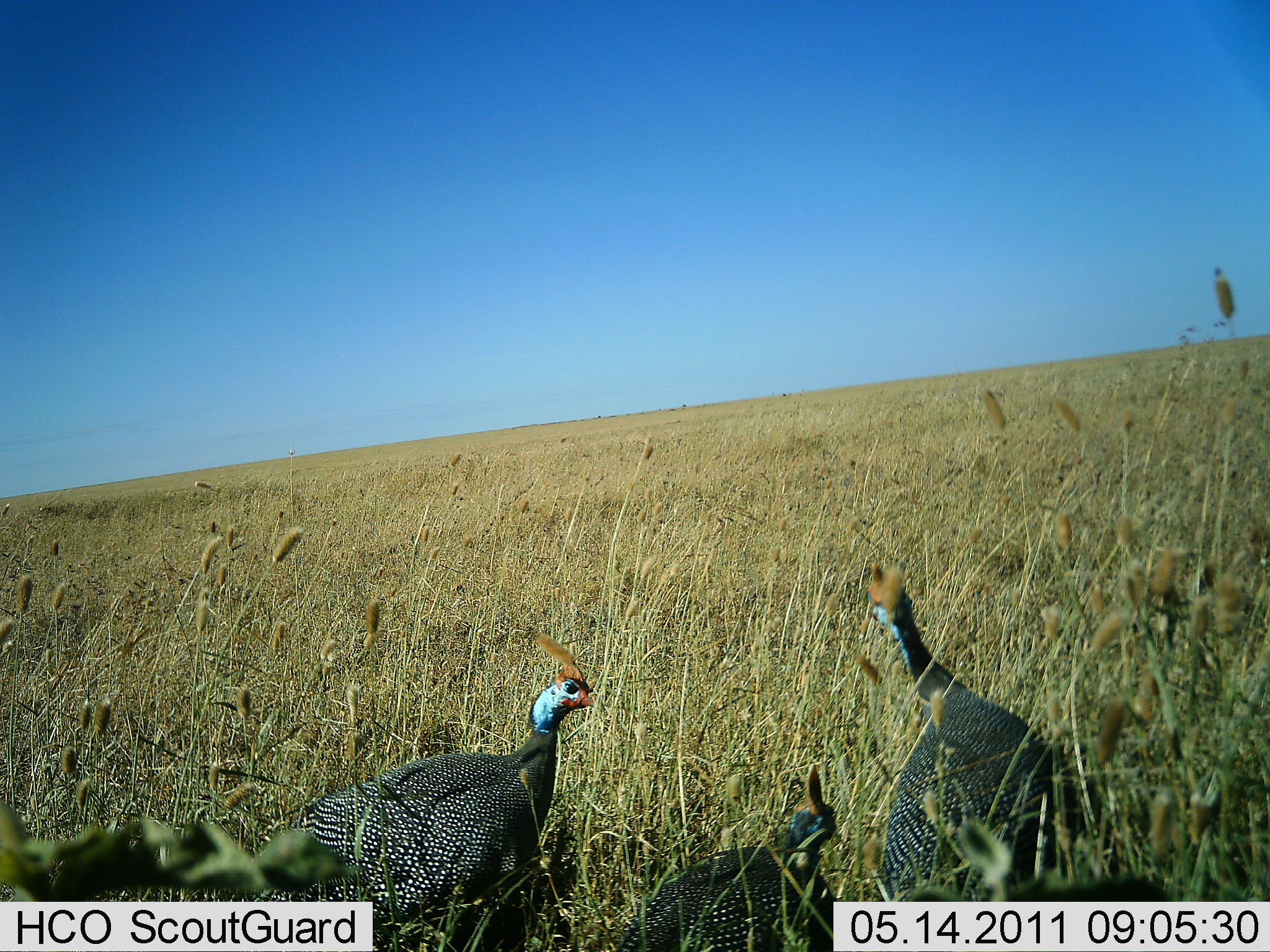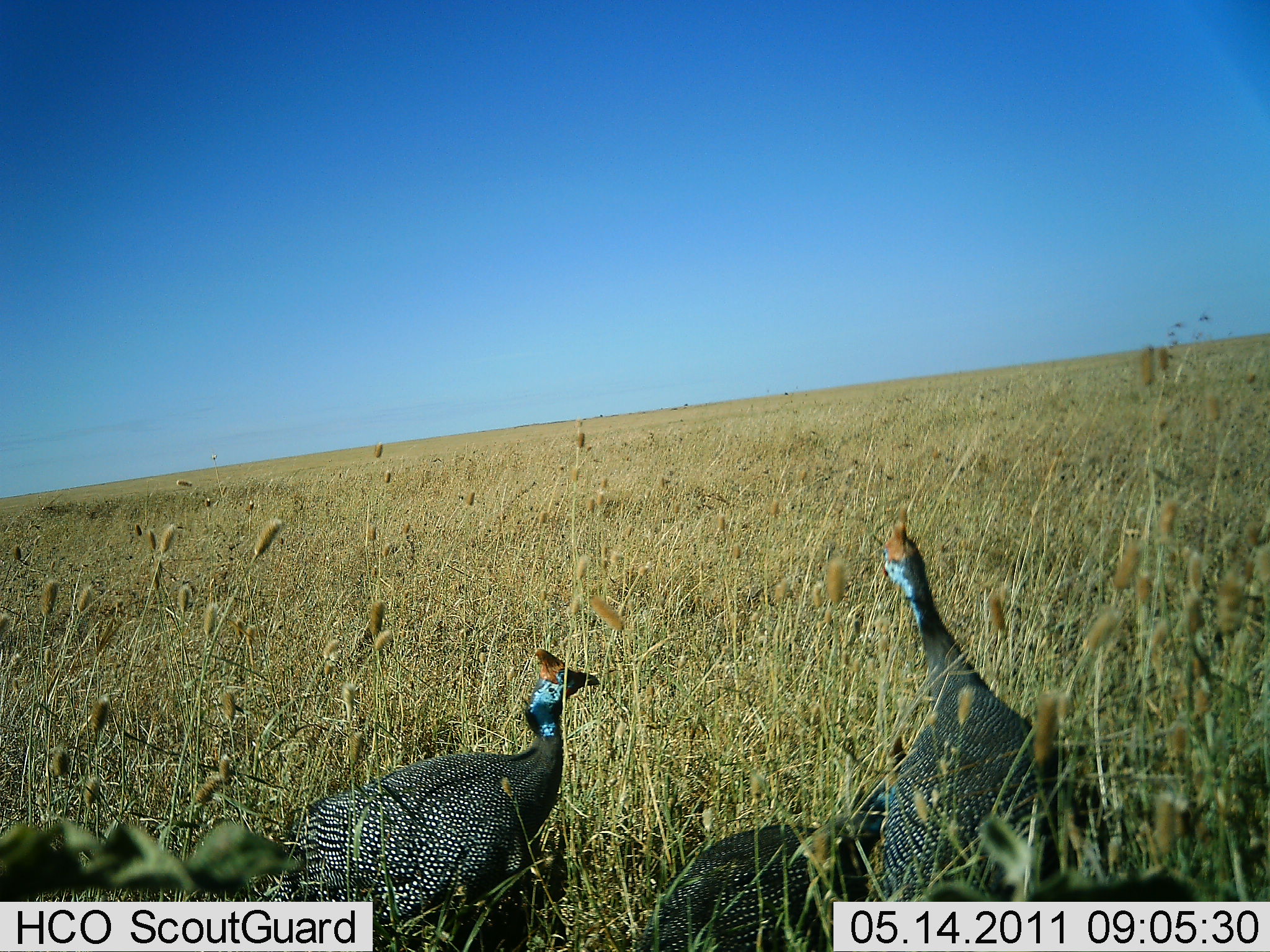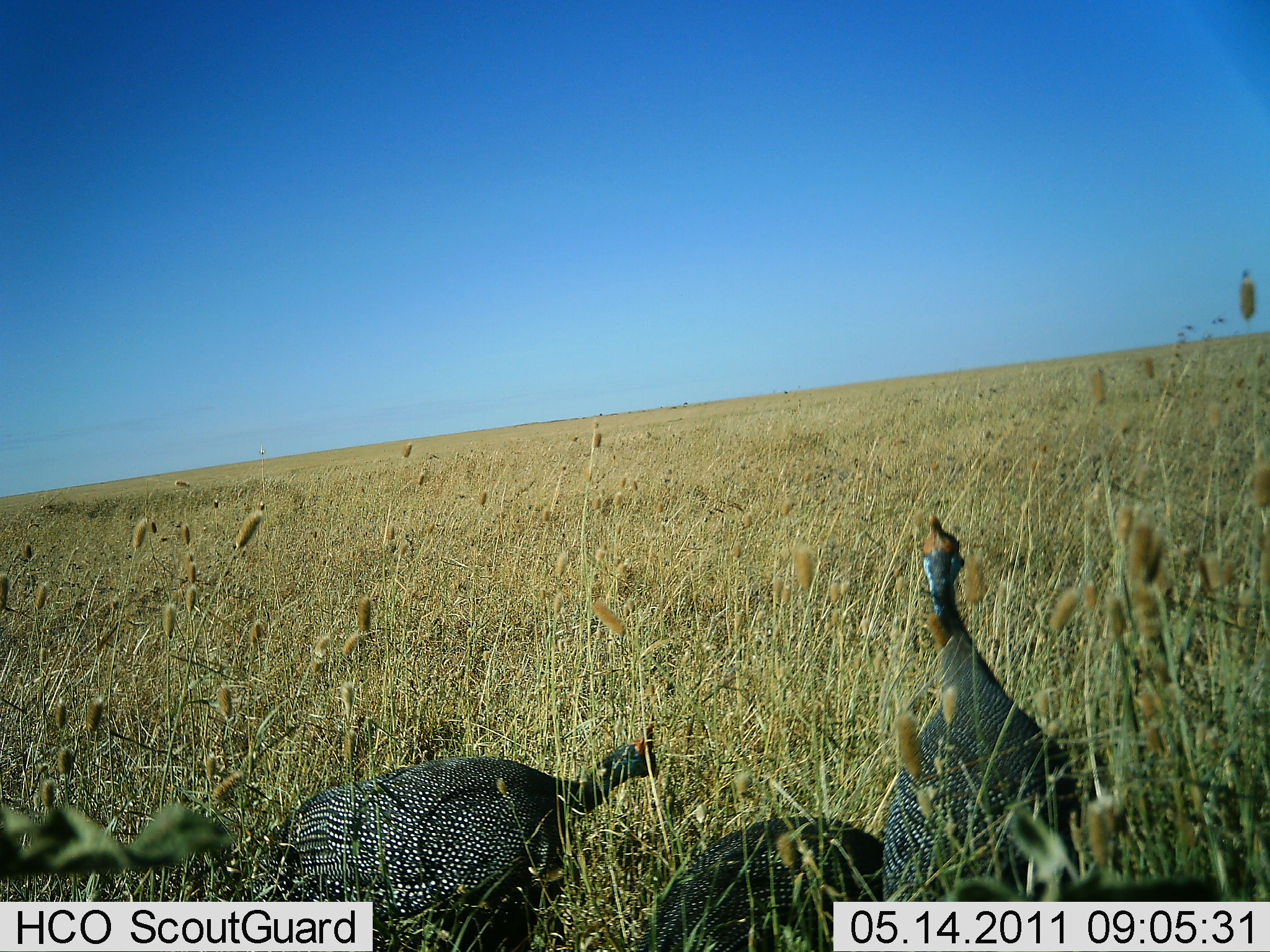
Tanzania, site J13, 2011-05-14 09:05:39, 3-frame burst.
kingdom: Animalia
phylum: Chordata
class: Aves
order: Galliformes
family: Numididae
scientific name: Numididae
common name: guinea fowl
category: guineafowl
Guineafowl (guinea fowl) (Numididae), count 3. Behavior (volunteer vote fractions): standing 71%, resting 21%, moving 14%, interacting 7%. Young present (vote fraction): 14%. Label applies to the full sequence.